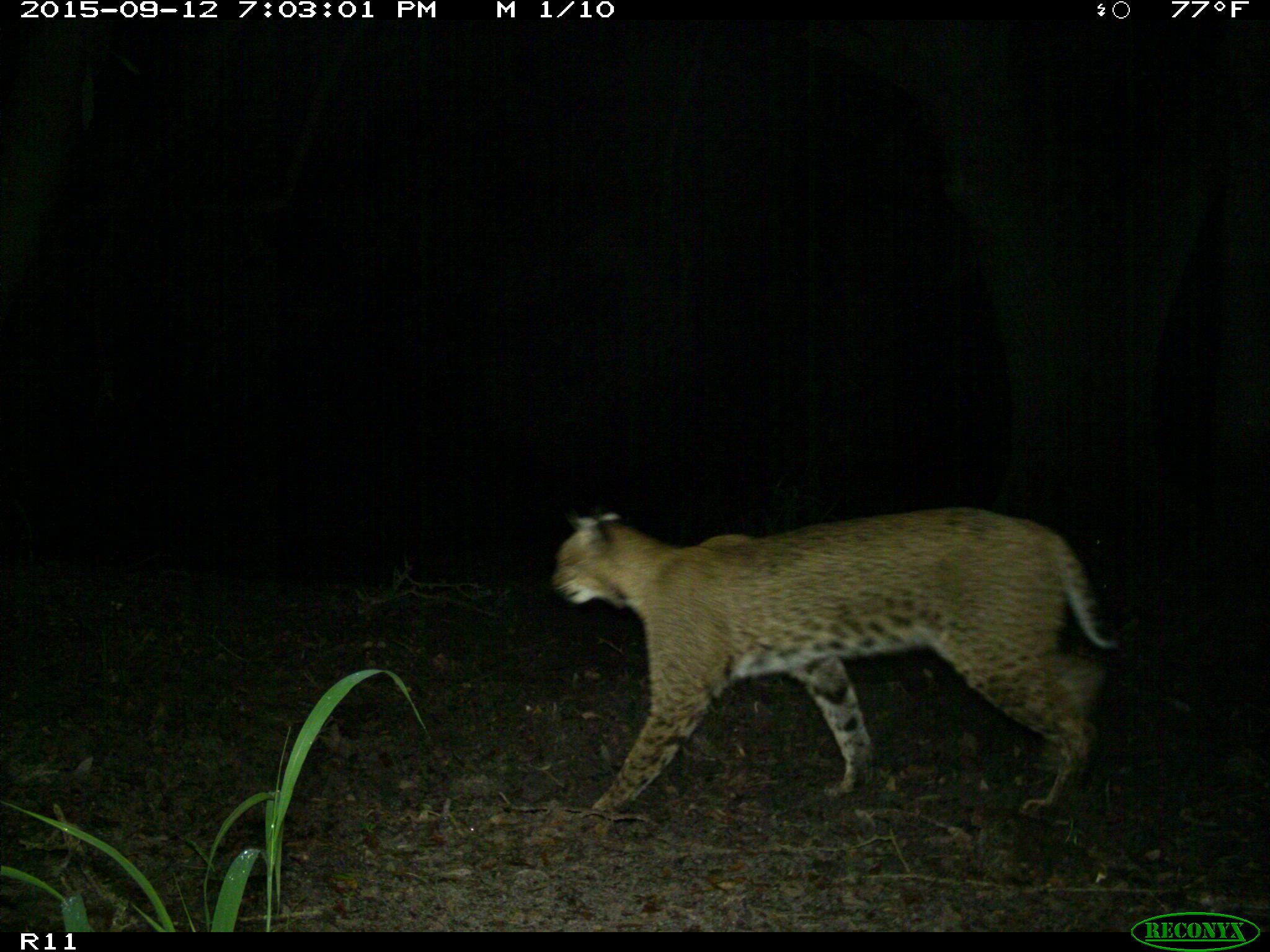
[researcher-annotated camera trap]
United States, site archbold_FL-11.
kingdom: Animalia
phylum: Chordata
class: Mammalia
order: Carnivora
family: Felidae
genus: Lynx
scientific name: Lynx rufus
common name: bobcat